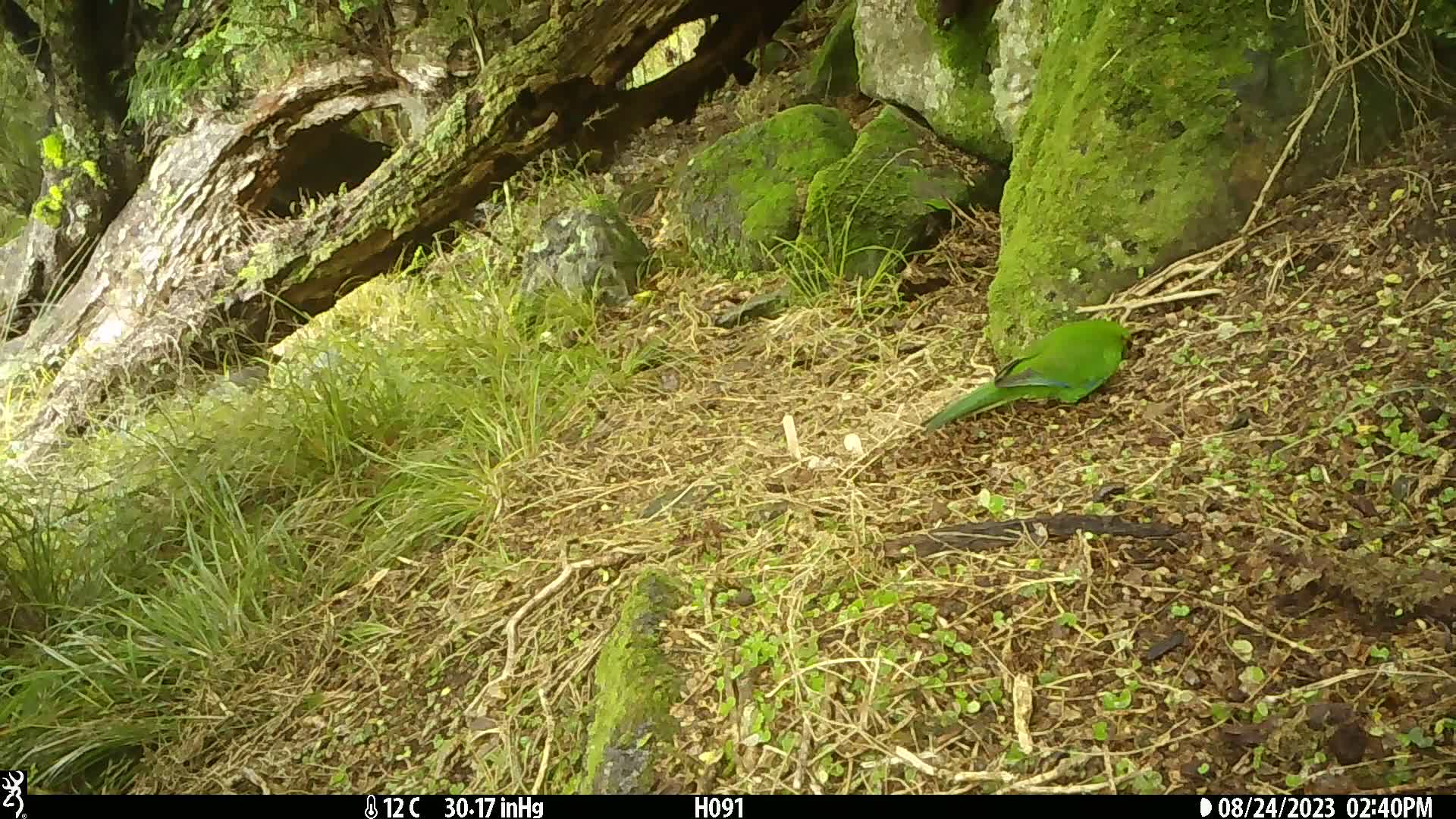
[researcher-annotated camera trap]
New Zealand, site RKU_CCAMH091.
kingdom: Animalia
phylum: Chordata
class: Aves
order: Psittaciformes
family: Psittaculidae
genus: Cyanoramphus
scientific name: Cyanoramphus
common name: parakeet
Parakeet (Cyanoramphus).